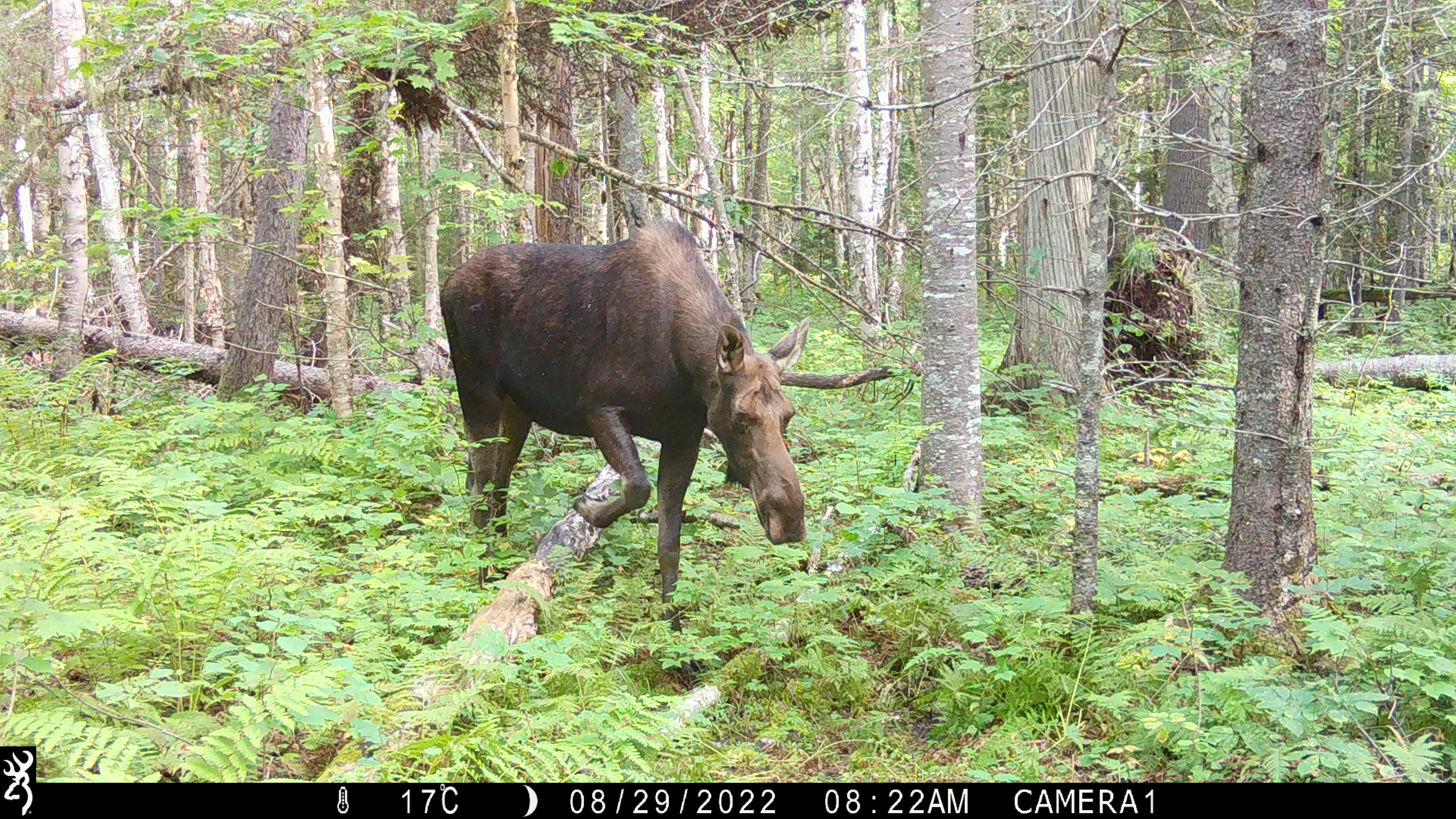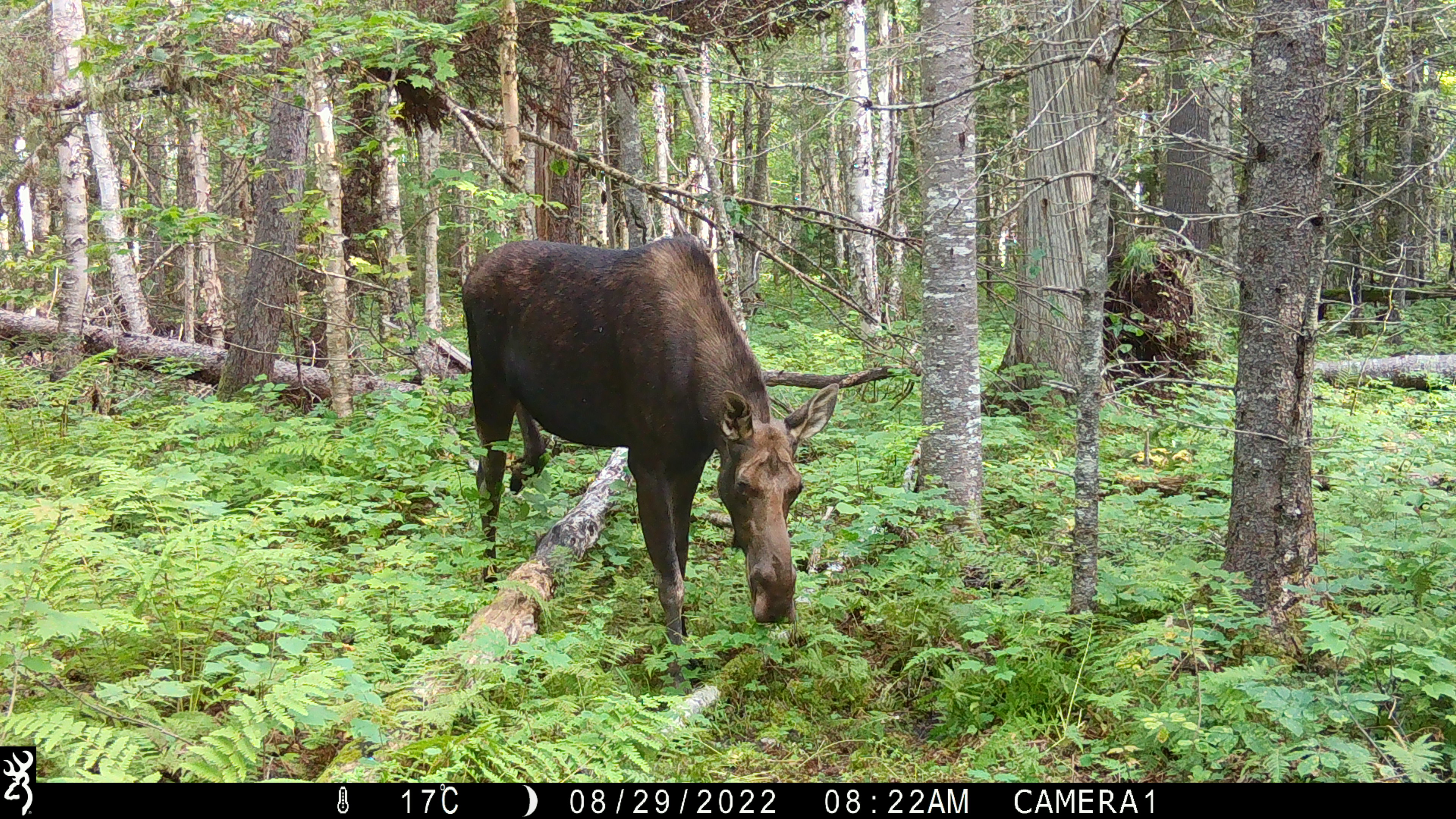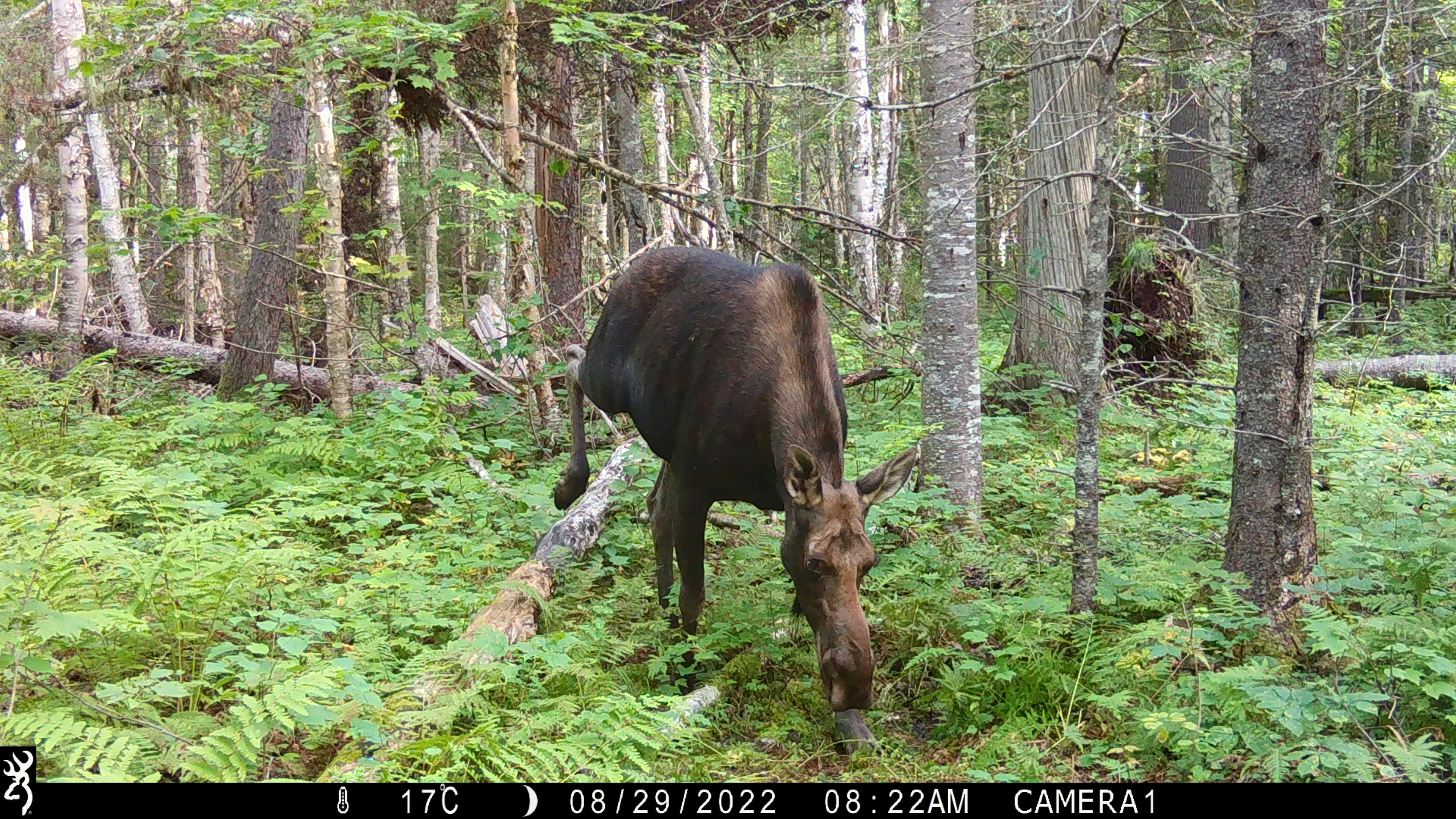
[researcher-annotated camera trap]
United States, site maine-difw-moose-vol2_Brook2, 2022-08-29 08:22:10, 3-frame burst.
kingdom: Animalia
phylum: Chordata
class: Mammalia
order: Artiodactyla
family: Cervidae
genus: Alces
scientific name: Alces alces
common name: moose